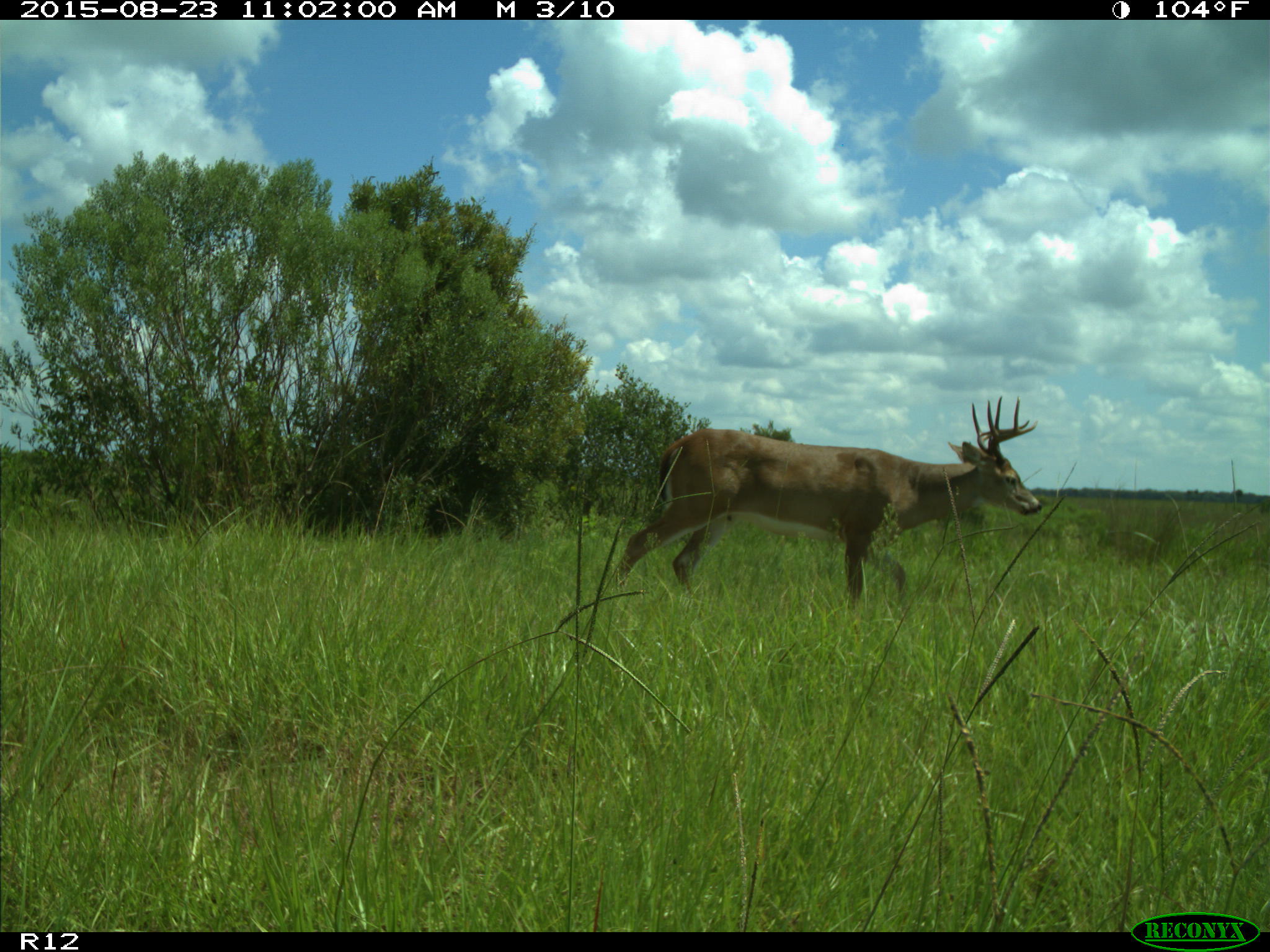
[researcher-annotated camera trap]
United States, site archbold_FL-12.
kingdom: Animalia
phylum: Chordata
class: Mammalia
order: Artiodactyla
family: Cervidae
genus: Odocoileus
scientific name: Odocoileus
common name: deer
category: unidentified deer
Unidentified deer (deer) (Odocoileus).